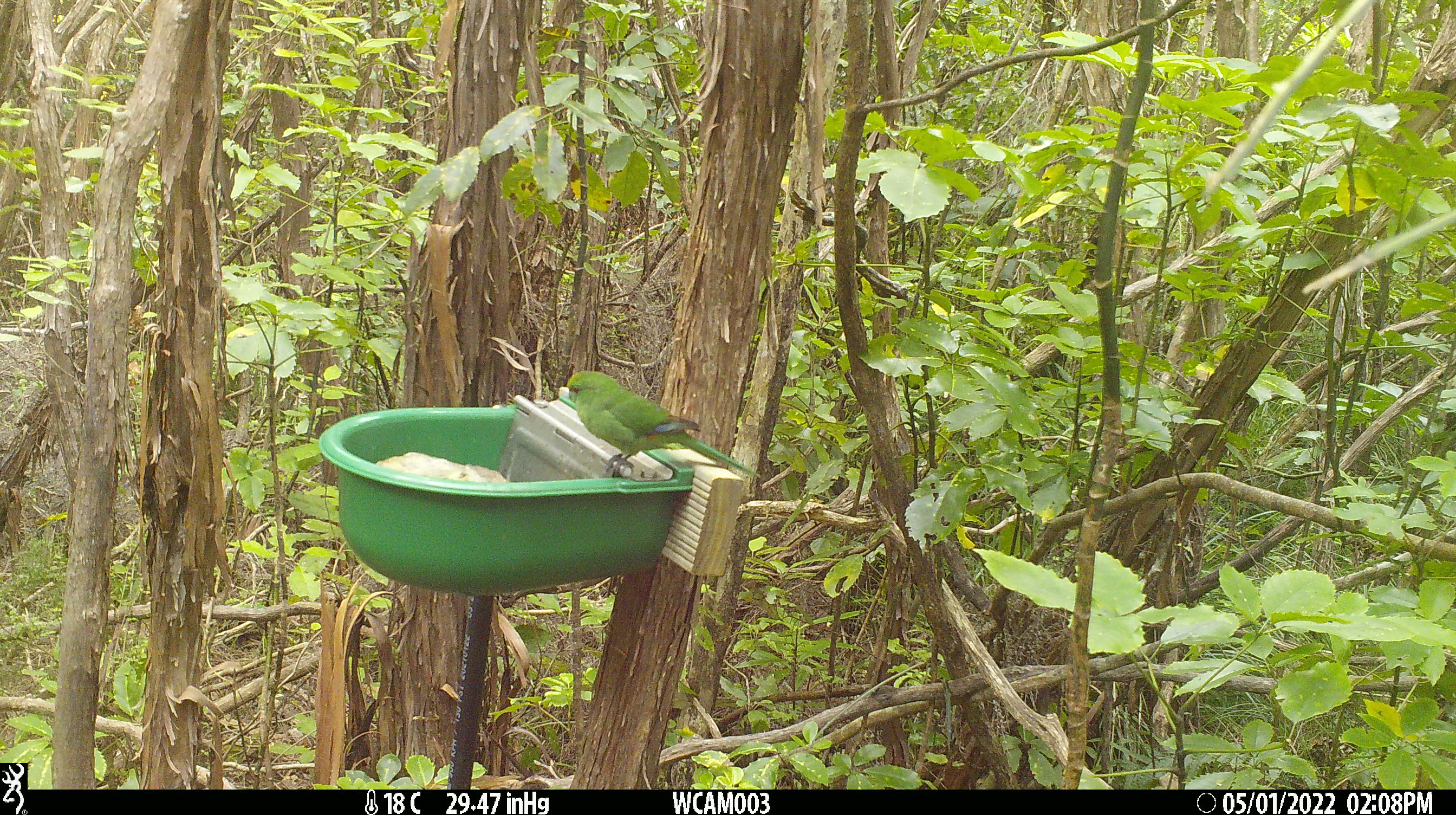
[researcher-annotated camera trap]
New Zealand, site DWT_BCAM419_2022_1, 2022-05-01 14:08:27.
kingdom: Animalia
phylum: Chordata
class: Aves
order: Psittaciformes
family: Psittaculidae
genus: Cyanoramphus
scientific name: Cyanoramphus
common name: parakeet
Parakeet (Cyanoramphus).